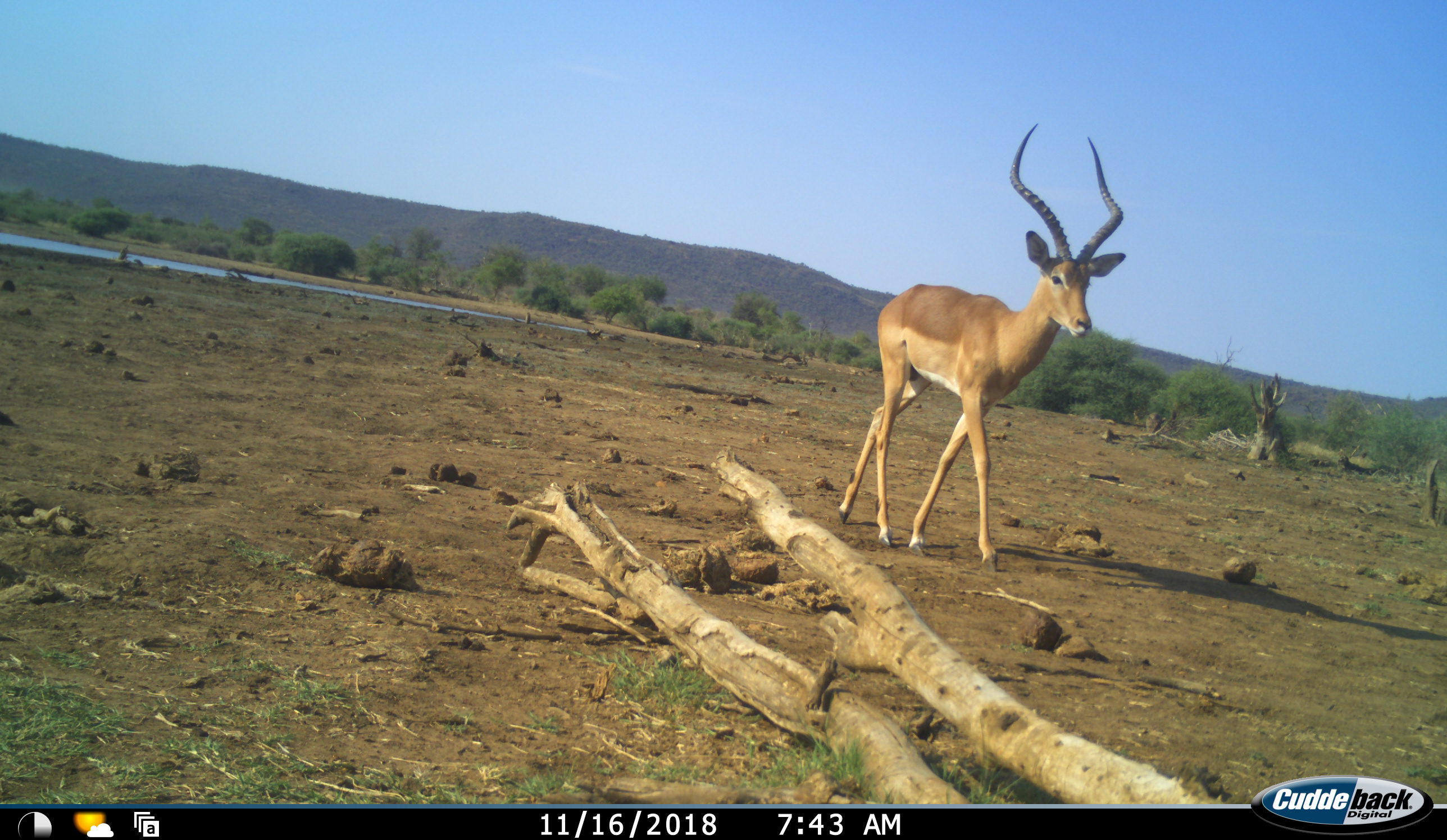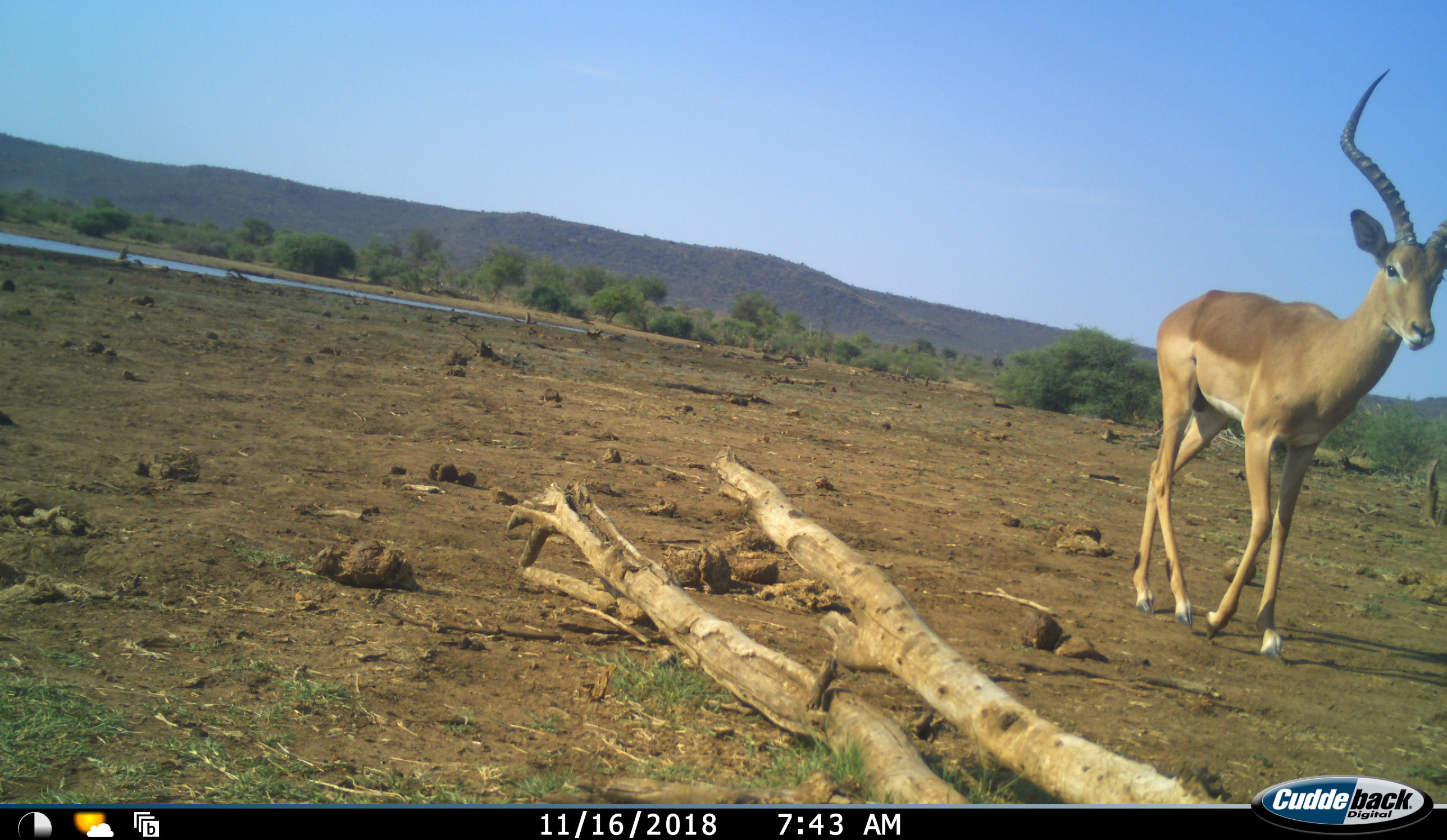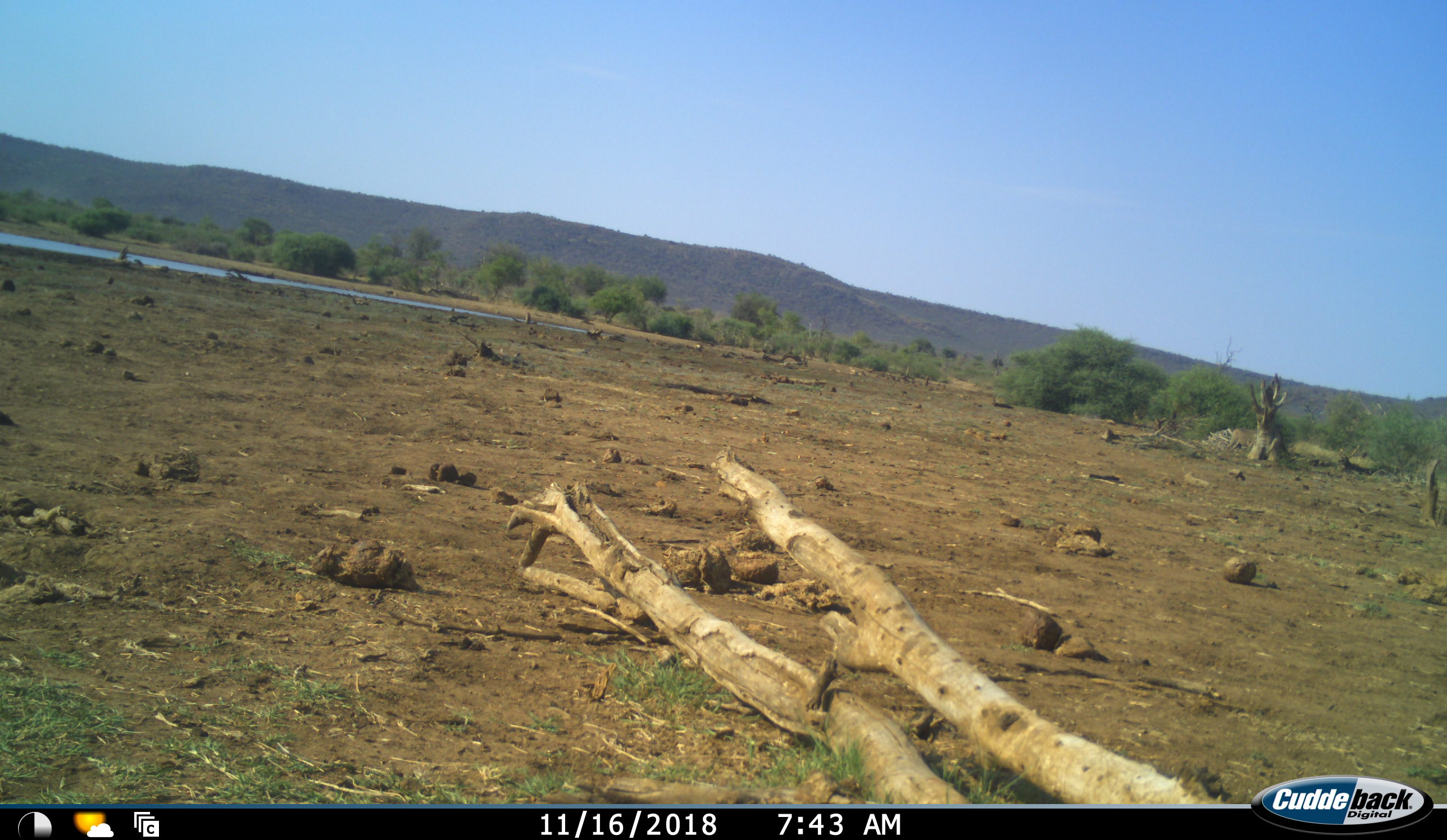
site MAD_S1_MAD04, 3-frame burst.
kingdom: Animalia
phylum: Chordata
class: Mammalia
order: Artiodactyla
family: Bovidae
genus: Aepyceros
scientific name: Aepyceros melampus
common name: impala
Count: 1.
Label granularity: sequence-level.